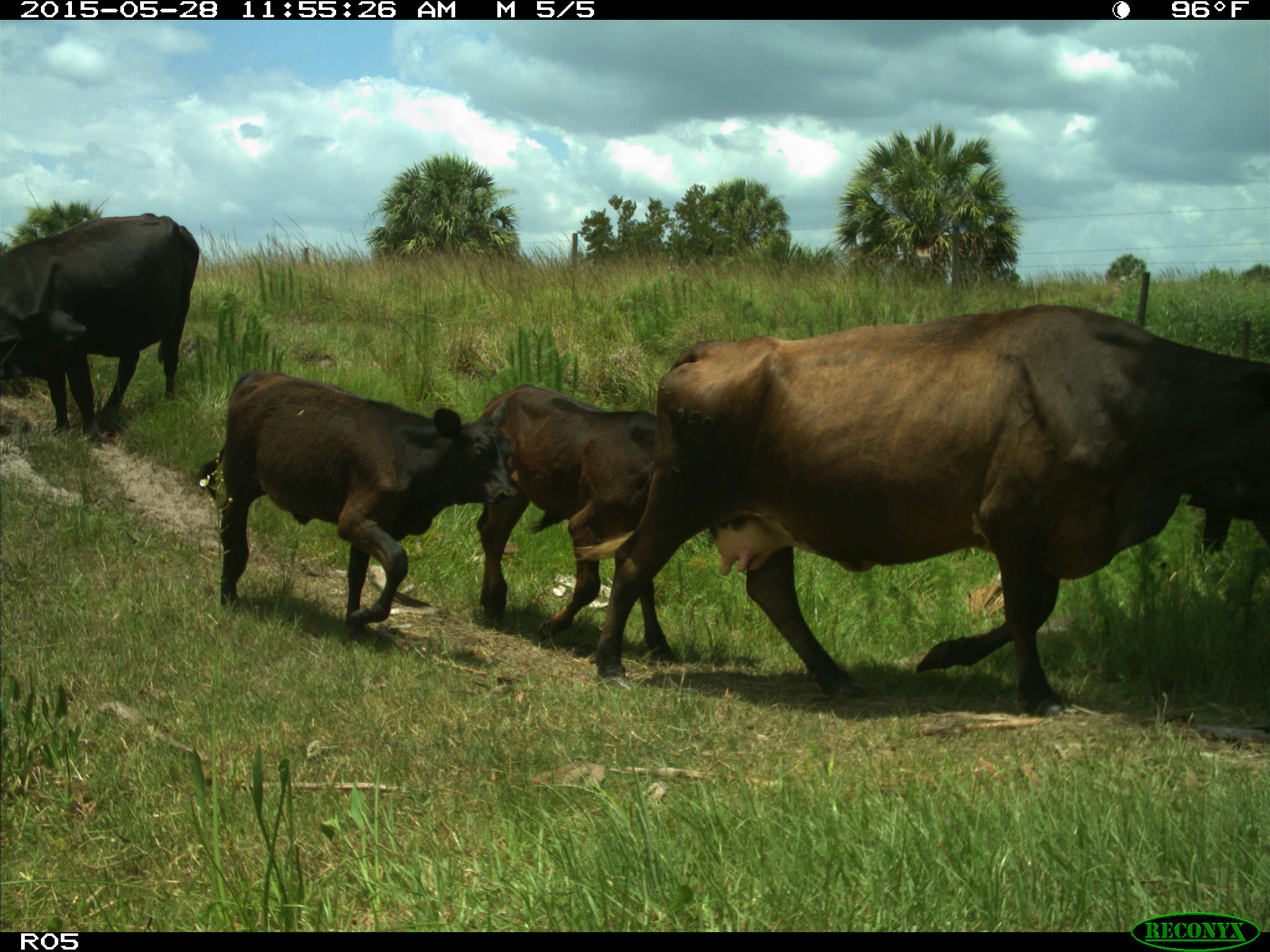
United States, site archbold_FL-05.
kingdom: Animalia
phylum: Chordata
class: Mammalia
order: Artiodactyla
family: Bovidae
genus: Bos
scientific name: Bos taurus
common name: domestic cow